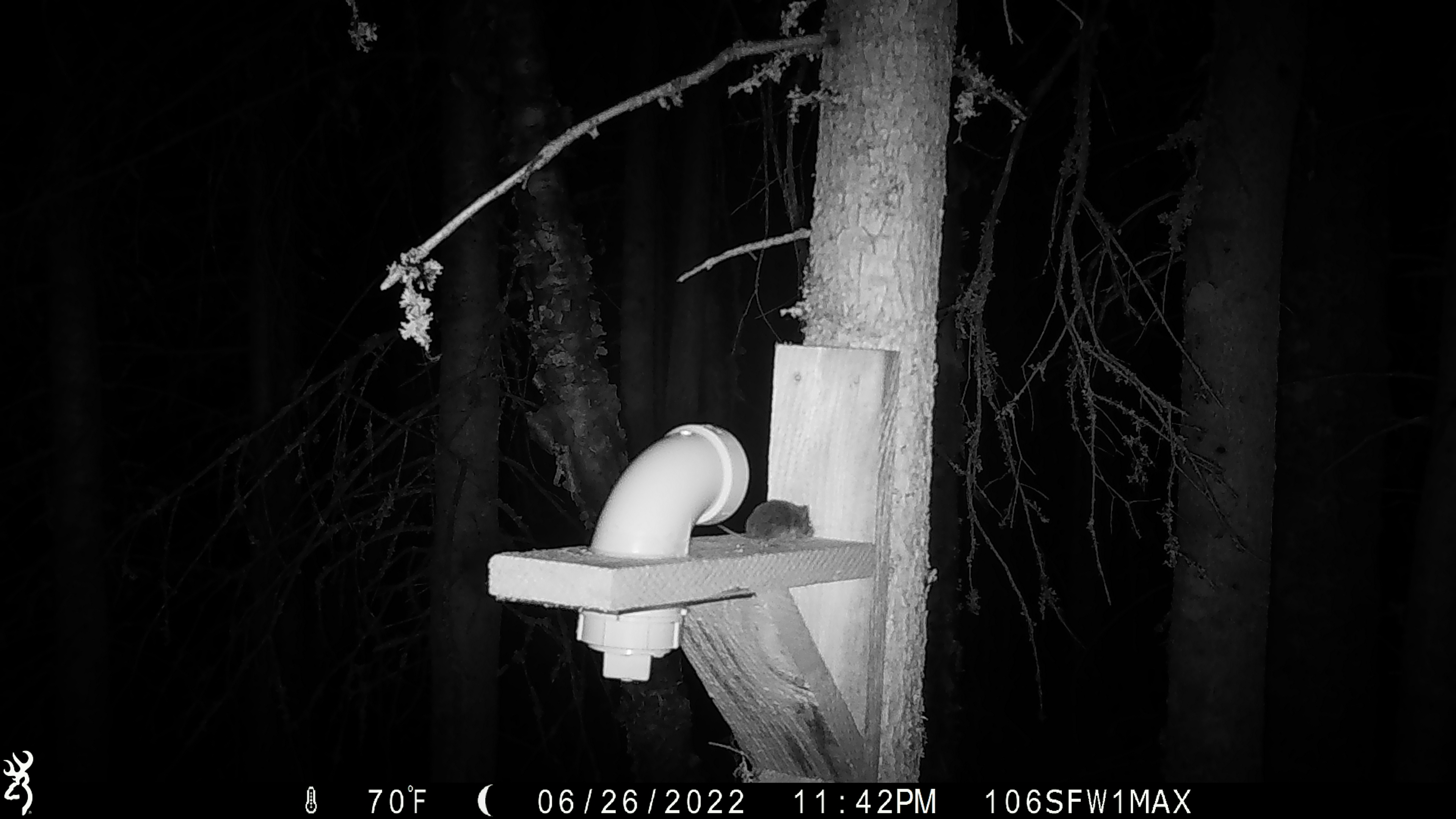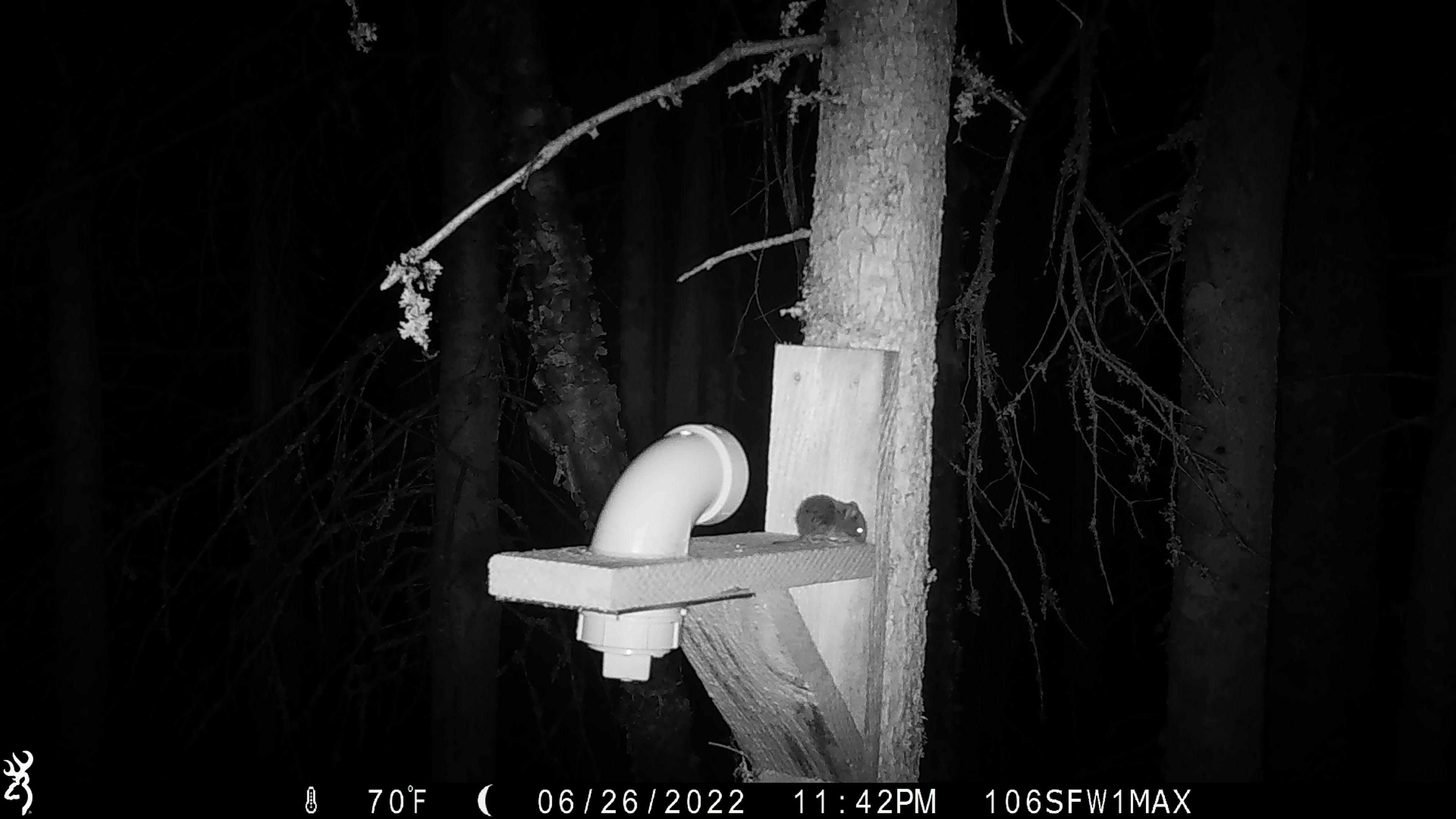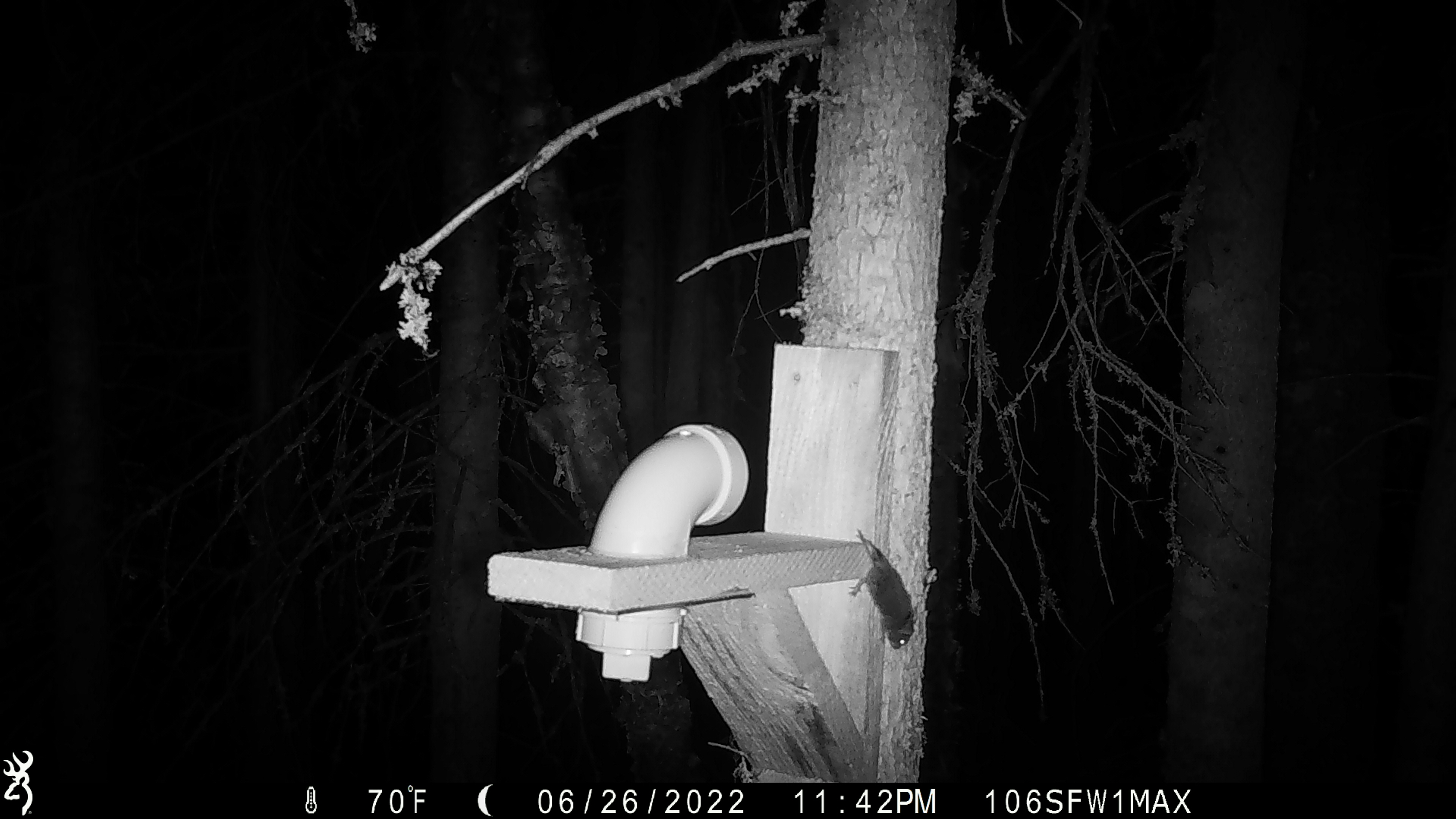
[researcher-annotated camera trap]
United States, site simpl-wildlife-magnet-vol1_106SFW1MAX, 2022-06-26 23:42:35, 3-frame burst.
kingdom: Animalia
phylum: Chordata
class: Mammalia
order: Rodentia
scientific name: Rodentia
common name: mouse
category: mouse sp.